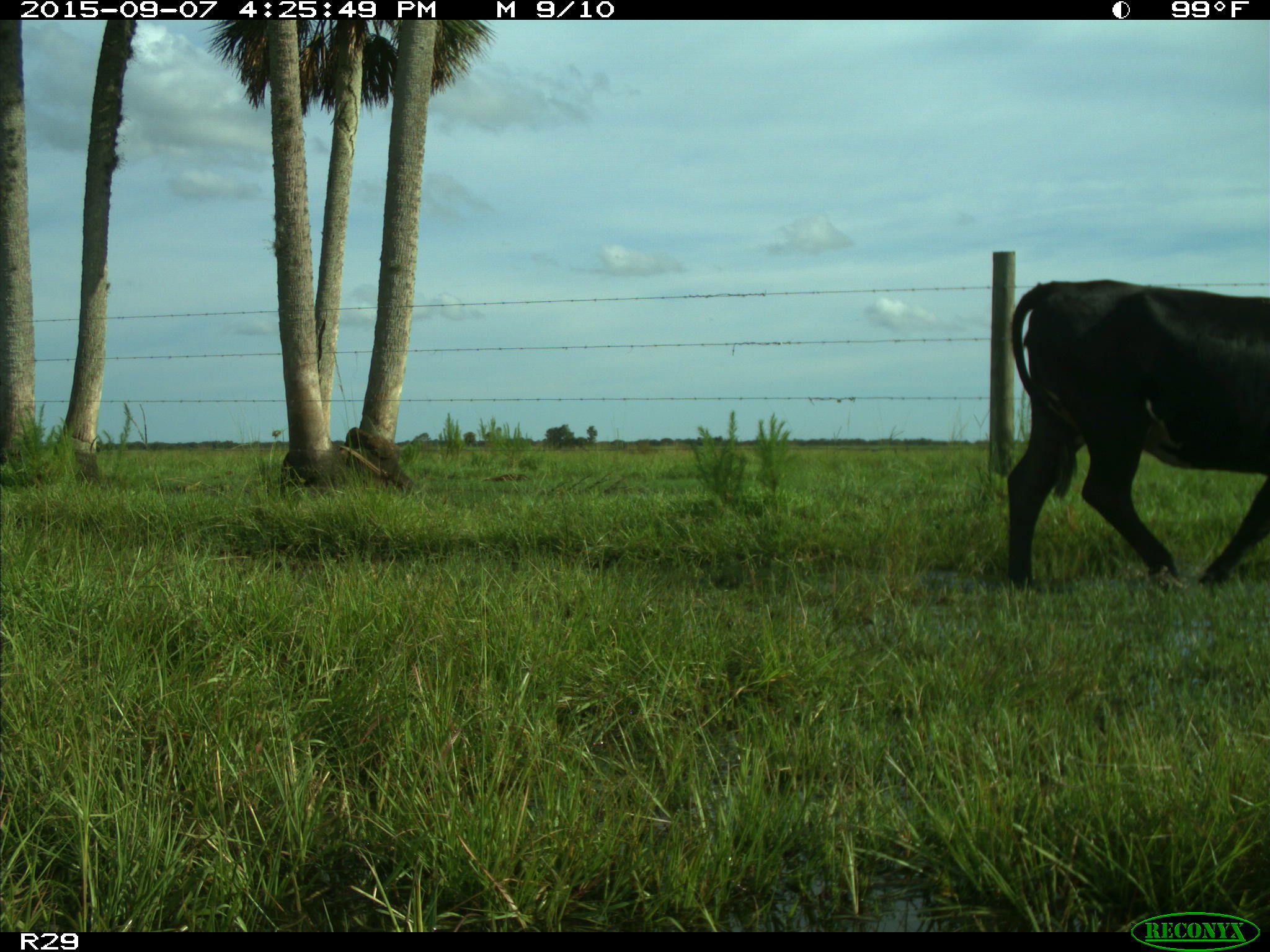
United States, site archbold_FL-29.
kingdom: Animalia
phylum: Chordata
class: Mammalia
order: Artiodactyla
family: Bovidae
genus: Bos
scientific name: Bos taurus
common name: domestic cow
Bos taurus (domestic cow).